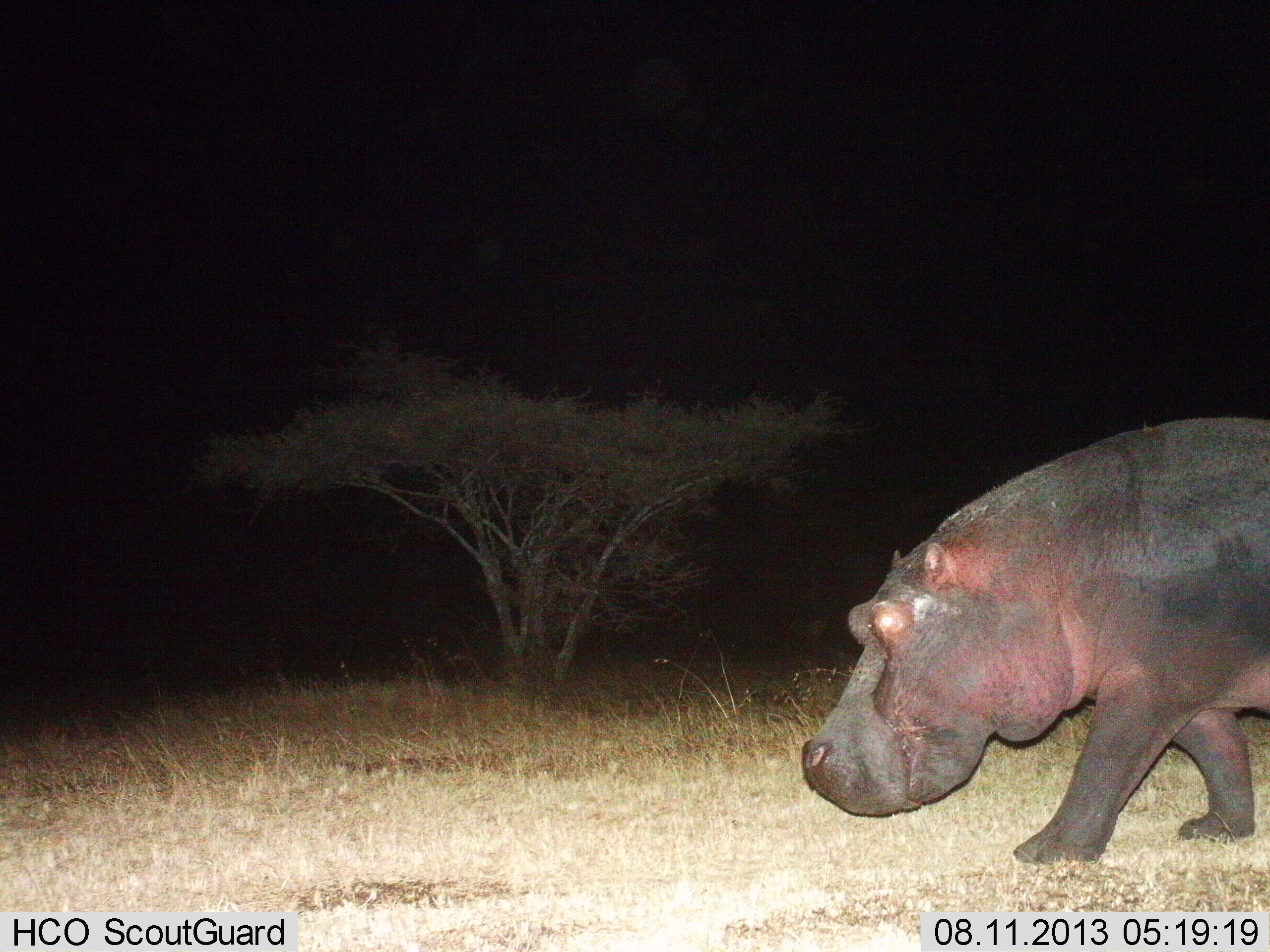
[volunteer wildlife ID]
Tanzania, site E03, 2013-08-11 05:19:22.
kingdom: Animalia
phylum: Chordata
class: Mammalia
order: Artiodactyla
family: Hippopotamidae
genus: Hippopotamus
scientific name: Hippopotamus amphibius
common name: hippopotamus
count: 1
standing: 4%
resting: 0%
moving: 96%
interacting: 0%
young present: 0%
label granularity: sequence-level